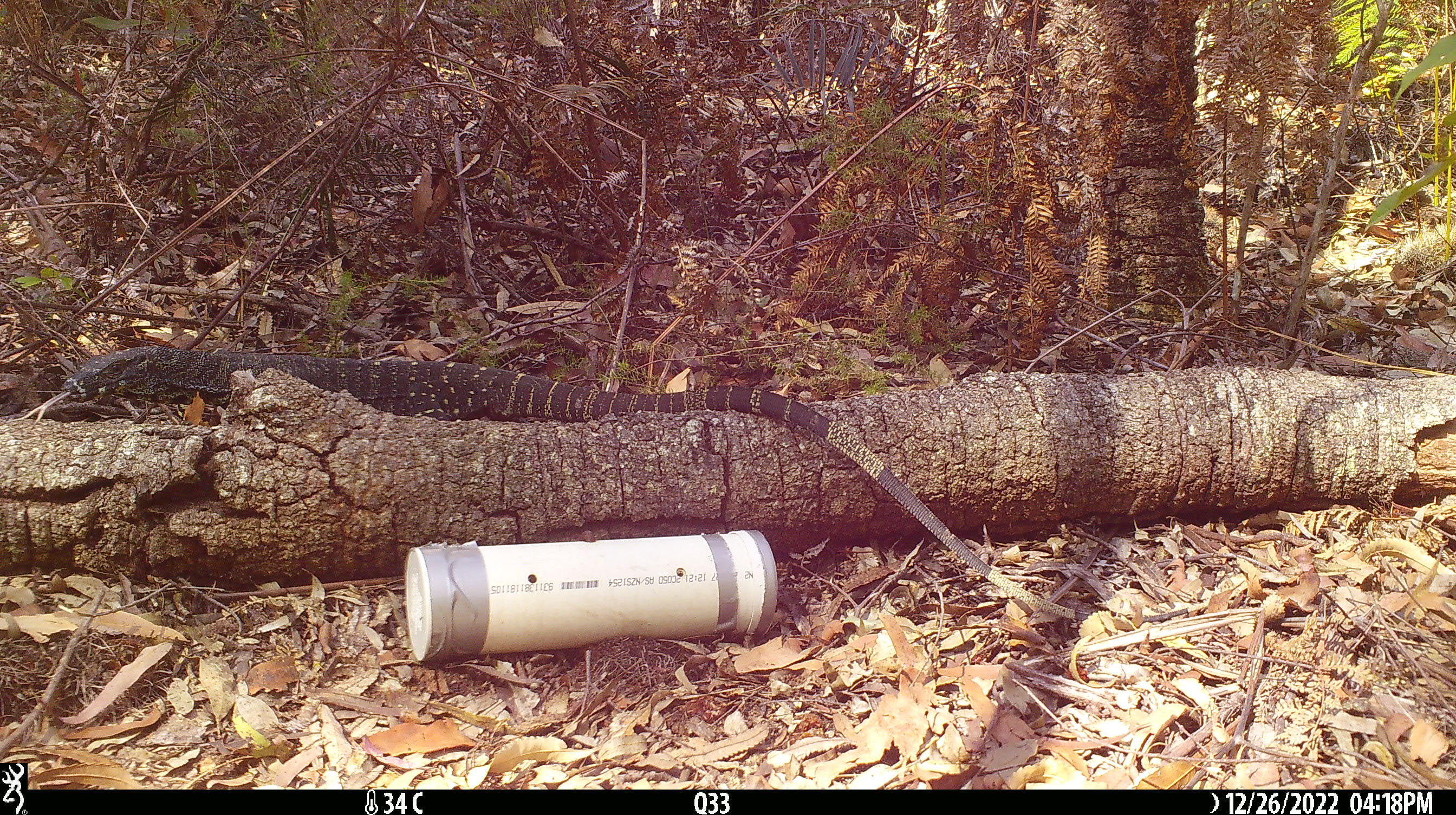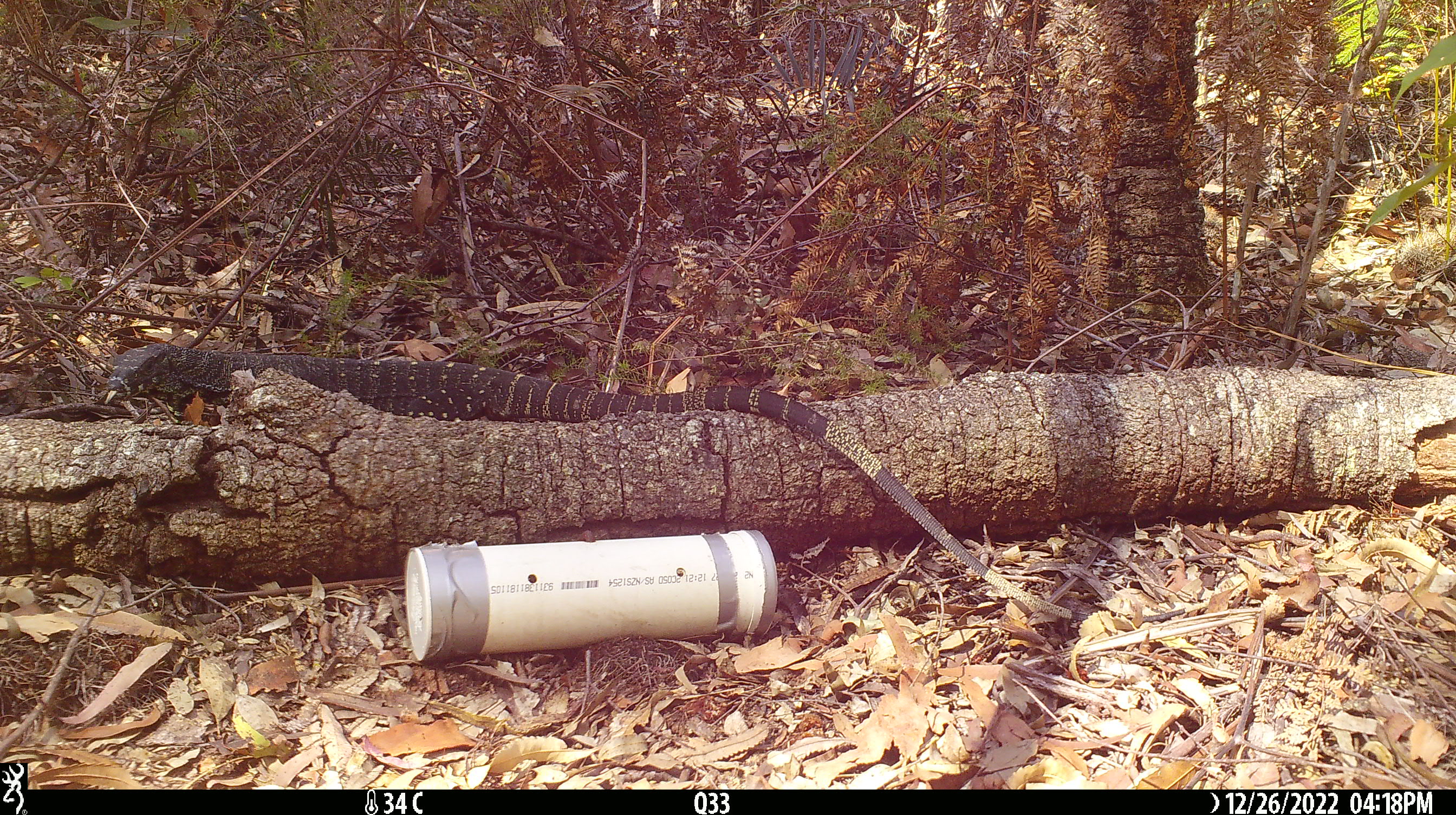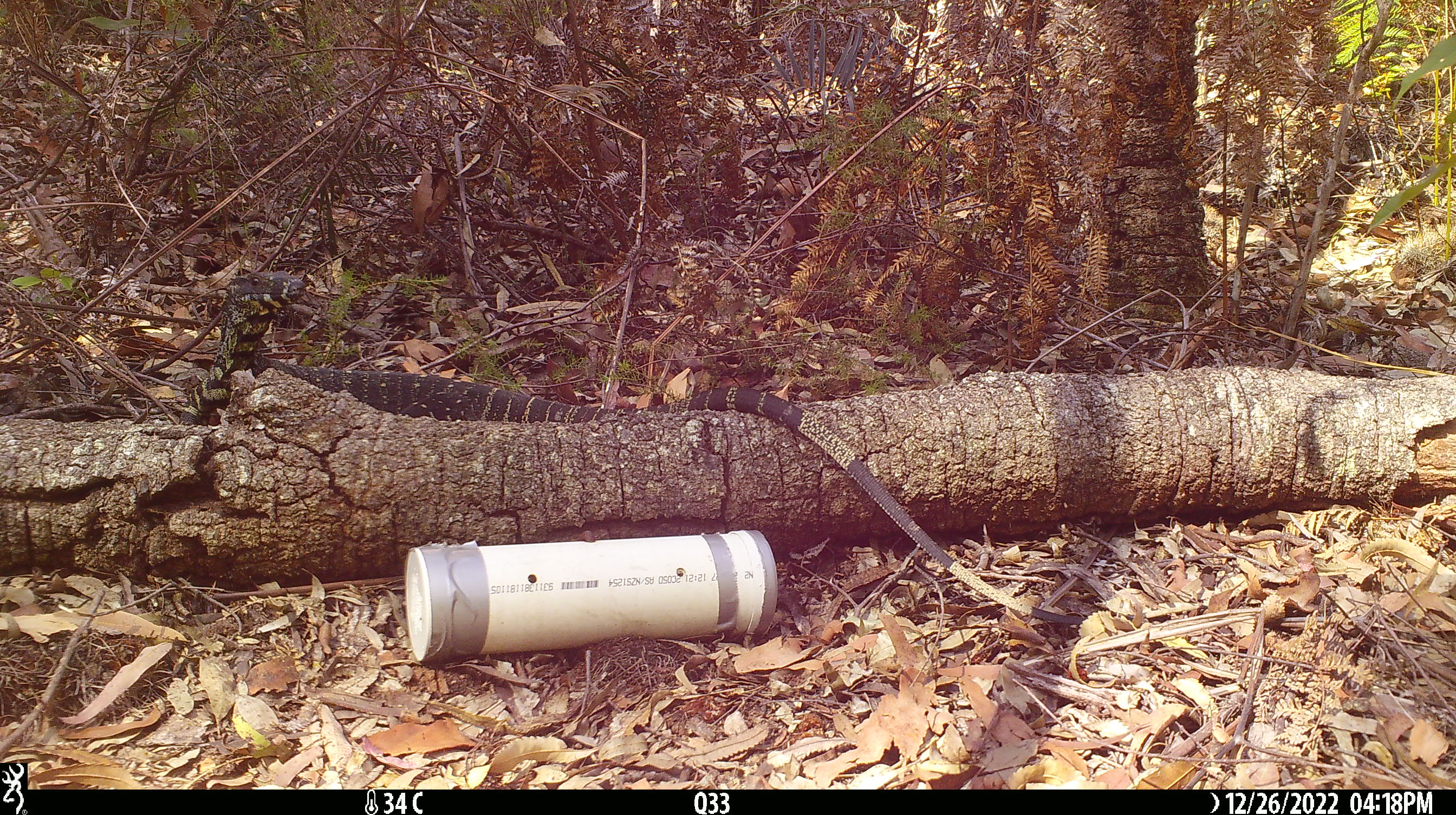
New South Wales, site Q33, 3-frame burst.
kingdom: Animalia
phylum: Chordata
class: Reptilia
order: Squamata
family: Varanidae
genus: Varanus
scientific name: Varanus varius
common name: lace monitor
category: goanna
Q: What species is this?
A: Goanna (lace monitor) (Varanus varius).